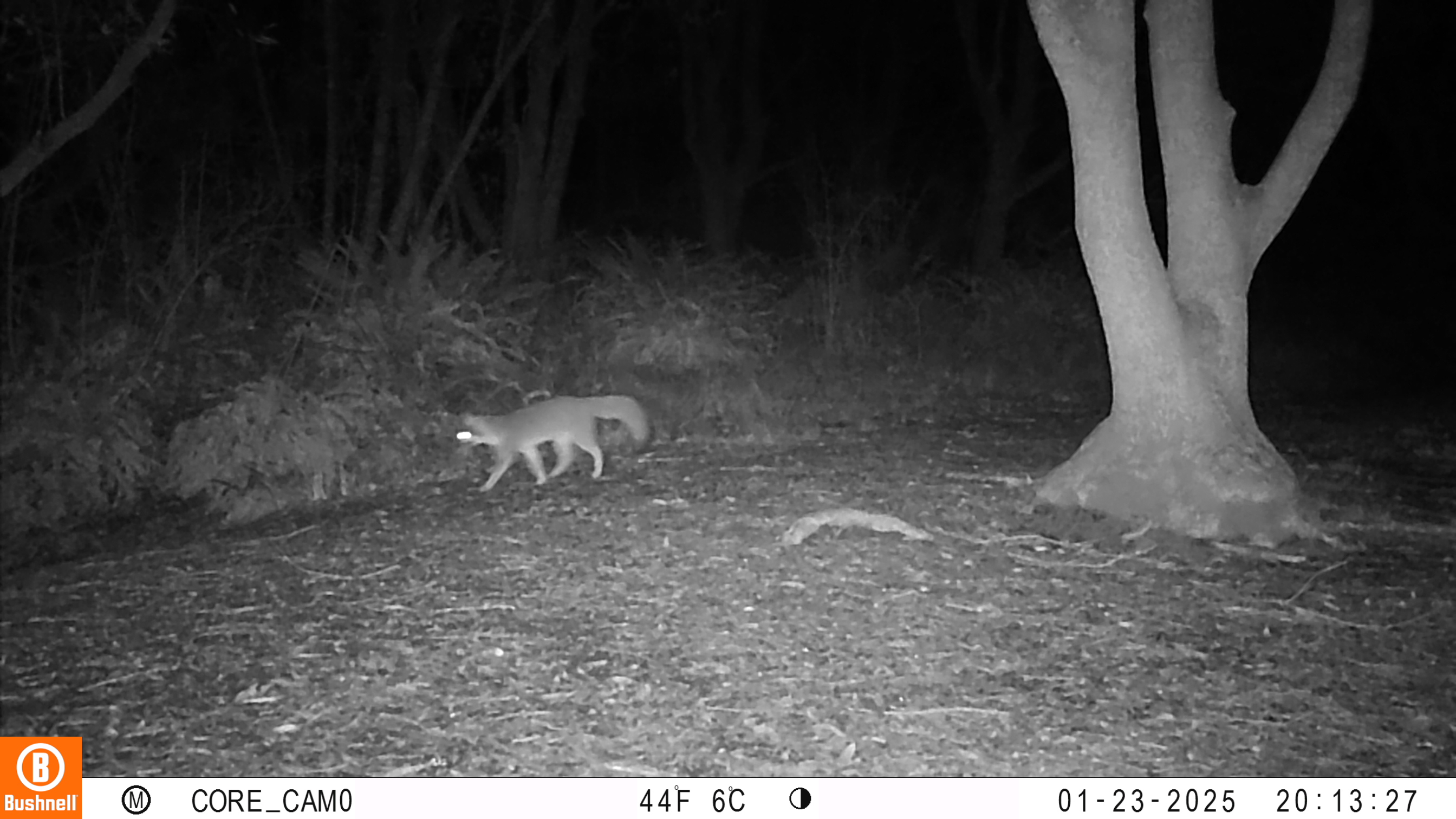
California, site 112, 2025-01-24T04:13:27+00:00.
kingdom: Animalia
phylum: Chordata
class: Mammalia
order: Carnivora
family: Canidae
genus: Urocyon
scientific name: Urocyon cinereoargenteus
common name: gray fox